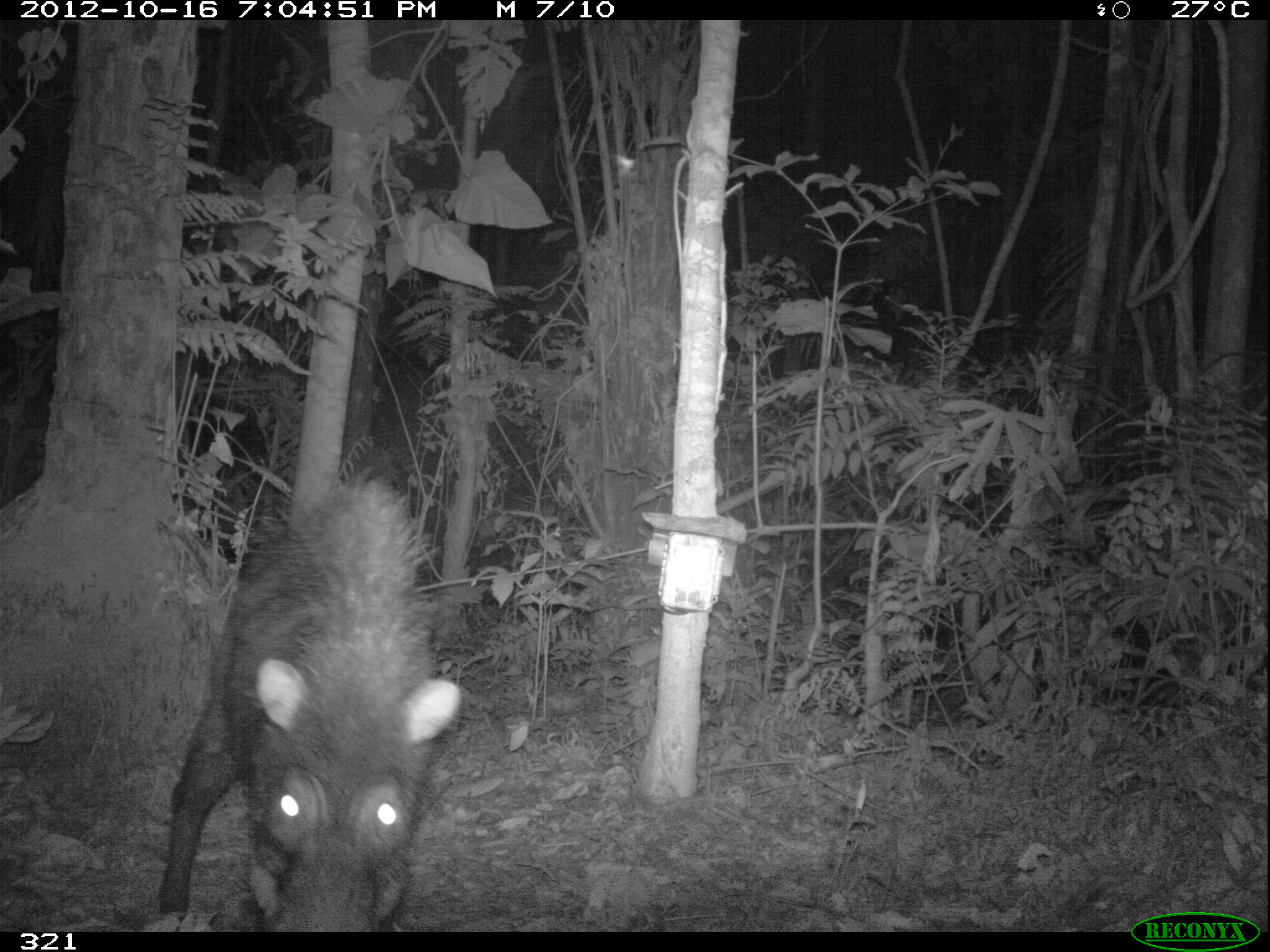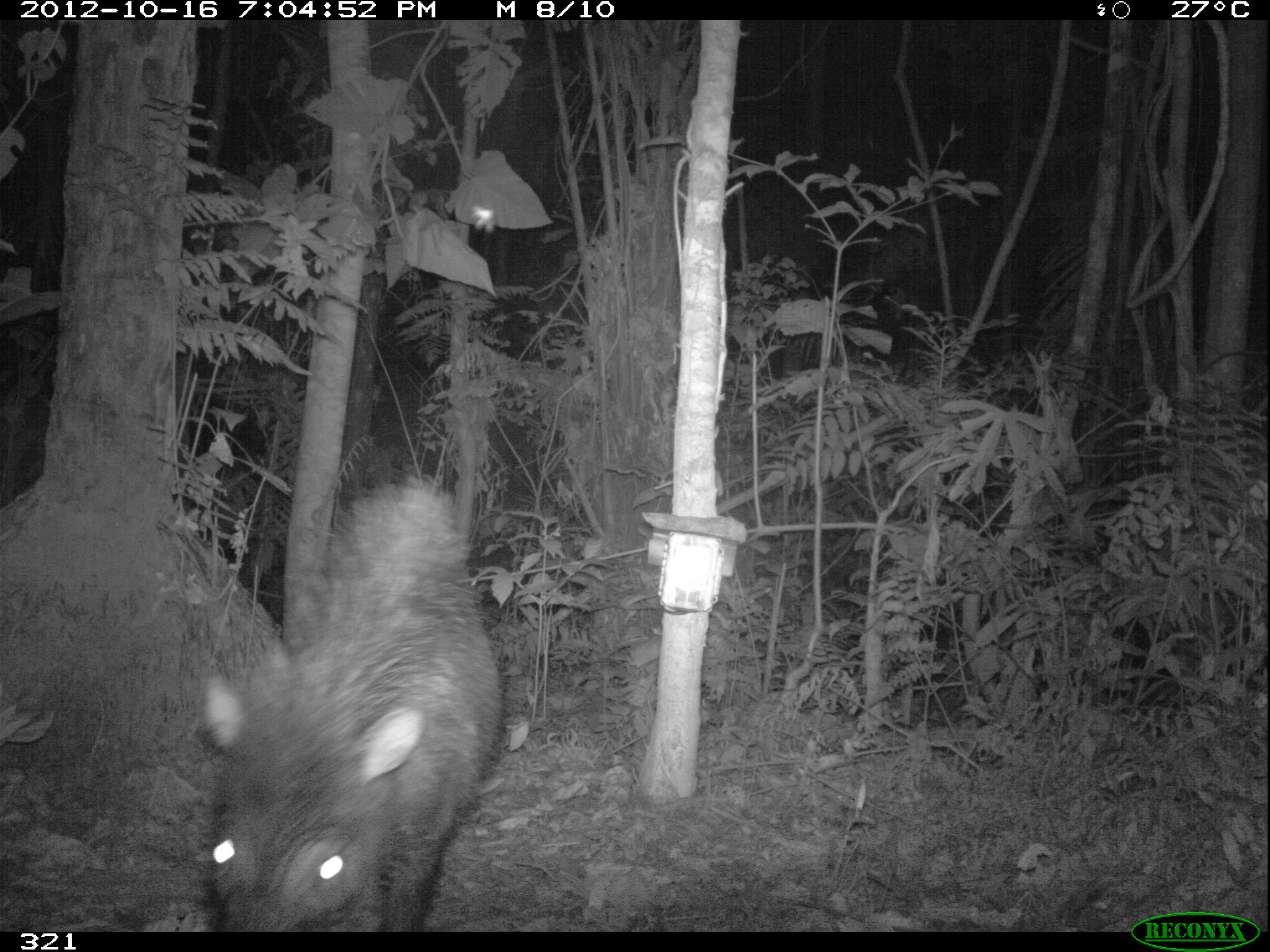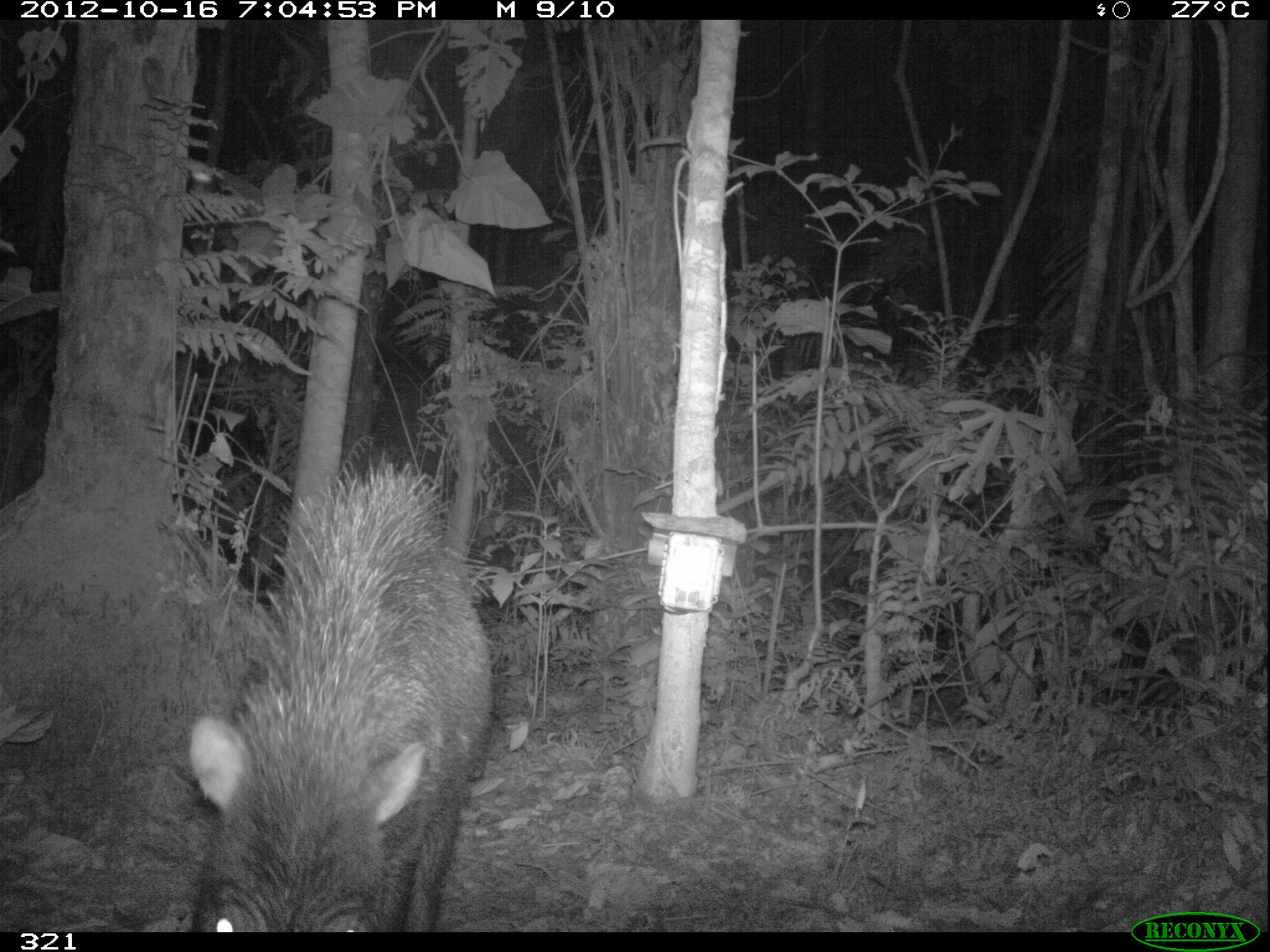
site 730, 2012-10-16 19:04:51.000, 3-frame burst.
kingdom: Animalia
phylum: Chordata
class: Mammalia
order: Artiodactyla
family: Tayassuidae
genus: Tayassu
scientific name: Tayassu pecari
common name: white-lipped peccary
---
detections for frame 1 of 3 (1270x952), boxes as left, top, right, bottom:
tayassu pecari: 151, 466, 462, 932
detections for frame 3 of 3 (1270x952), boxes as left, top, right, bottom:
tayassu pecari: 185, 447, 494, 932